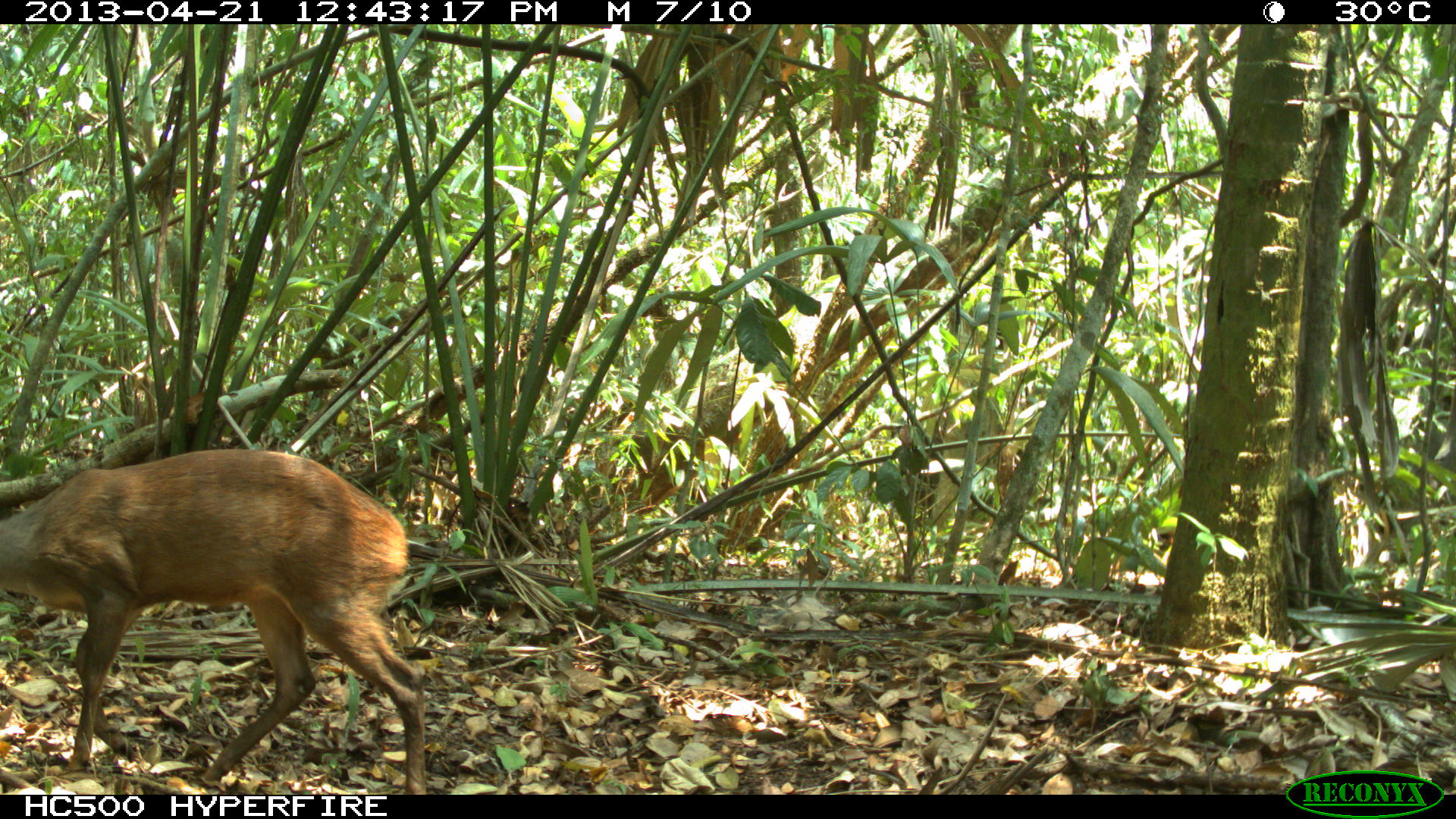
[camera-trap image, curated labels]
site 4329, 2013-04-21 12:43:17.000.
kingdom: Animalia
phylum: Chordata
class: Mammalia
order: Artiodactyla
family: Cervidae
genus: Mazama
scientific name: Mazama temama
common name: central american red brocket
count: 1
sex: female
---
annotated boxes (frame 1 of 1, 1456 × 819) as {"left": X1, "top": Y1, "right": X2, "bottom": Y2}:
mazama temama: {"left": 0, "top": 446, "right": 429, "bottom": 791}